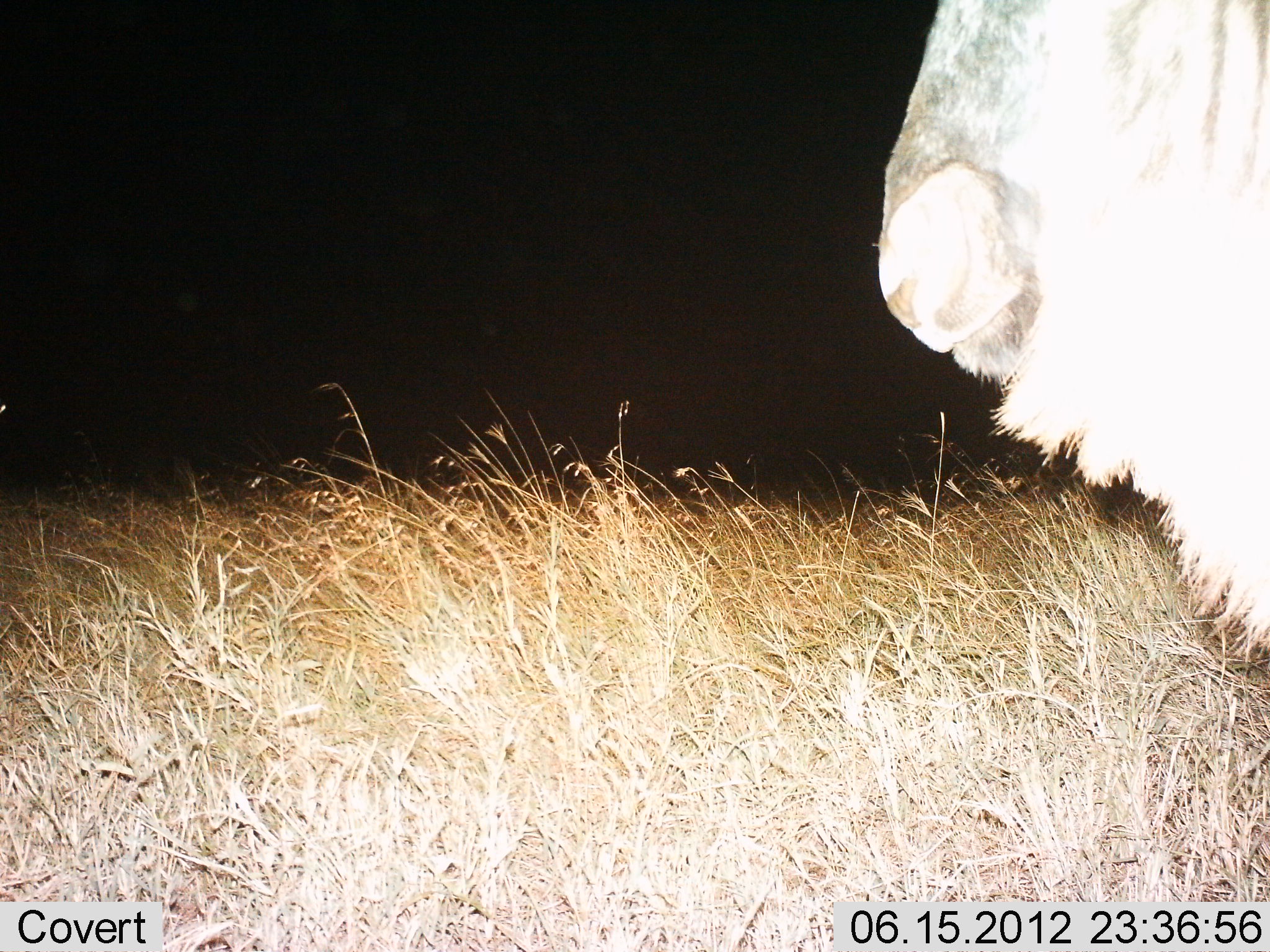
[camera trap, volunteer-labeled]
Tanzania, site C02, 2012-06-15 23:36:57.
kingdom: Animalia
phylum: Chordata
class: Mammalia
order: Artiodactyla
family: Bovidae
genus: Connochaetes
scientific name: Connochaetes taurinus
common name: blue wildebeest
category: wildebeest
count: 1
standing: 100%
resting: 0%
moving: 0%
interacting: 0%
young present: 0%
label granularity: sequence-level